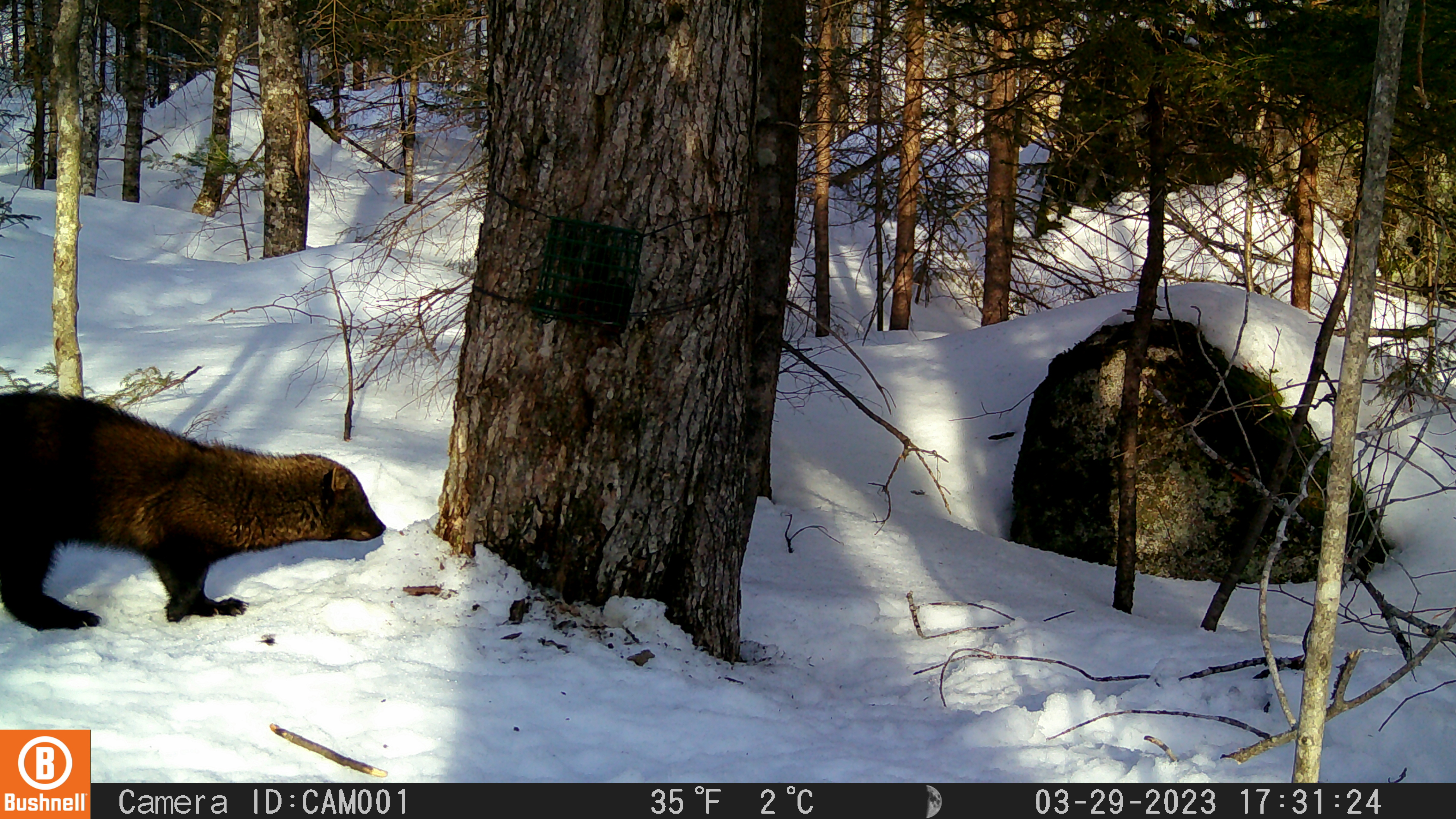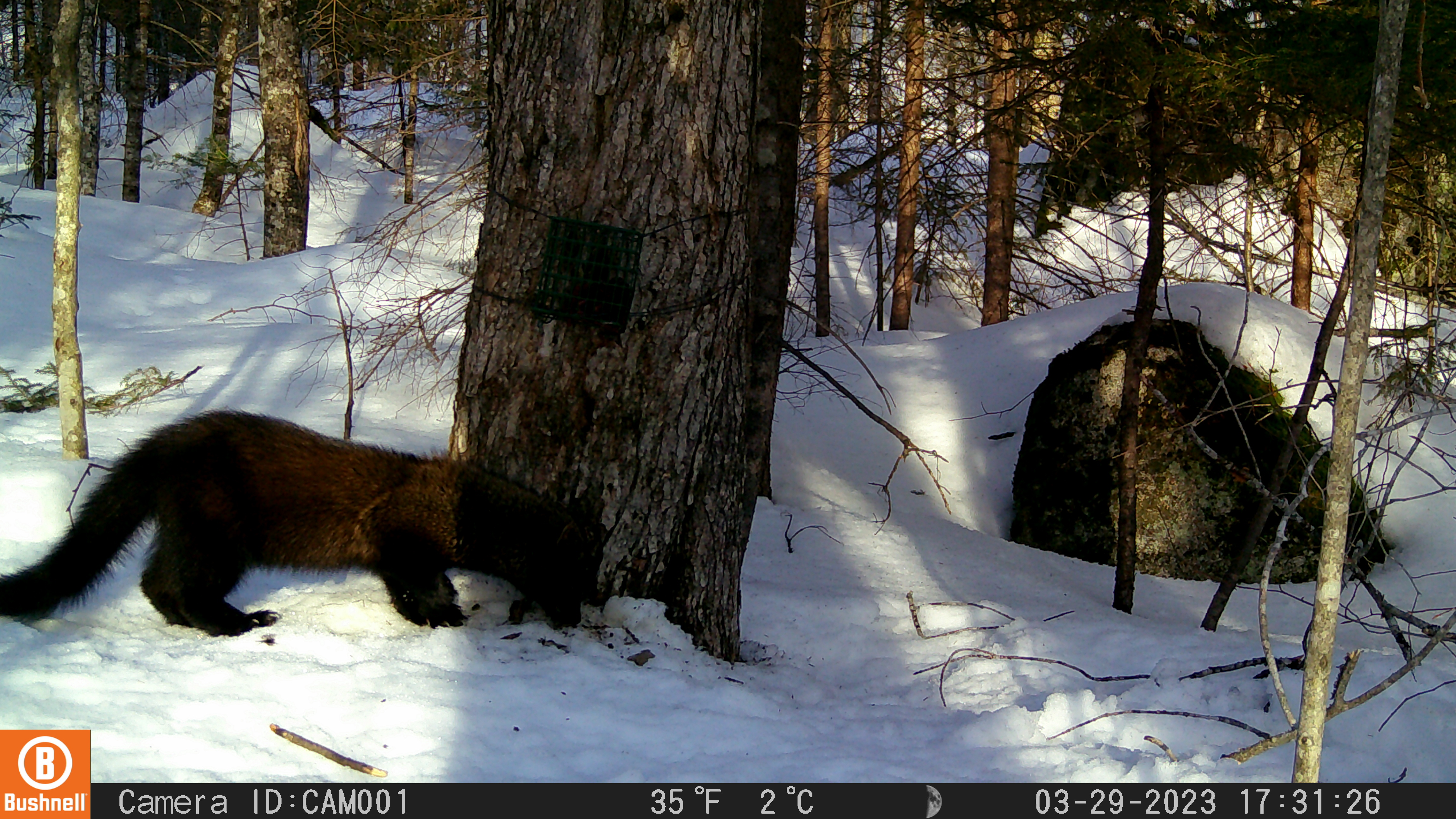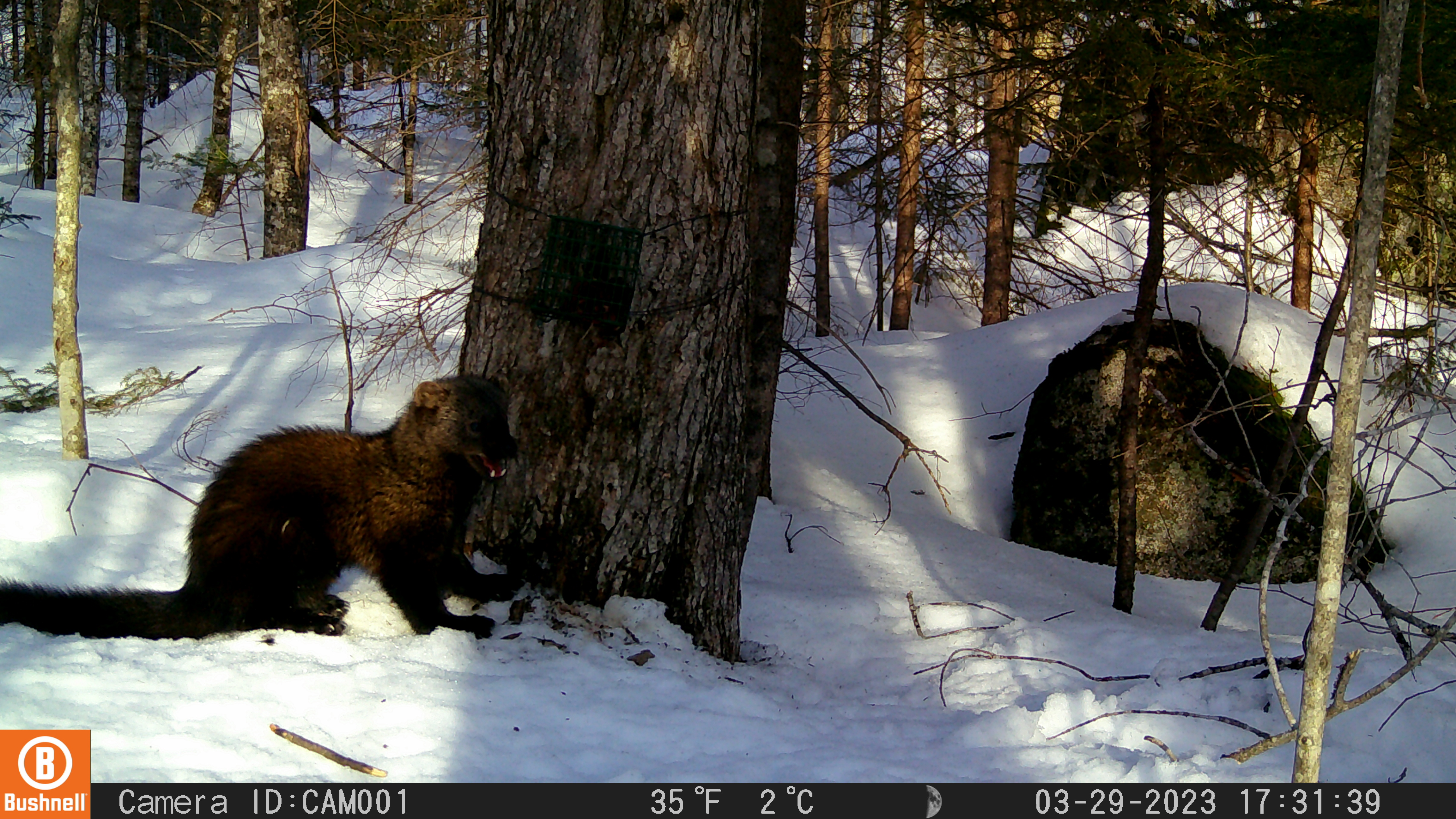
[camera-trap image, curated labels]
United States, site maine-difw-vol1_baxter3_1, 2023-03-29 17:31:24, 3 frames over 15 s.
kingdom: Animalia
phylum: Chordata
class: Mammalia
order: Carnivora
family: Mustelidae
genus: Pekania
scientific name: Pekania pennanti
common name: fisher